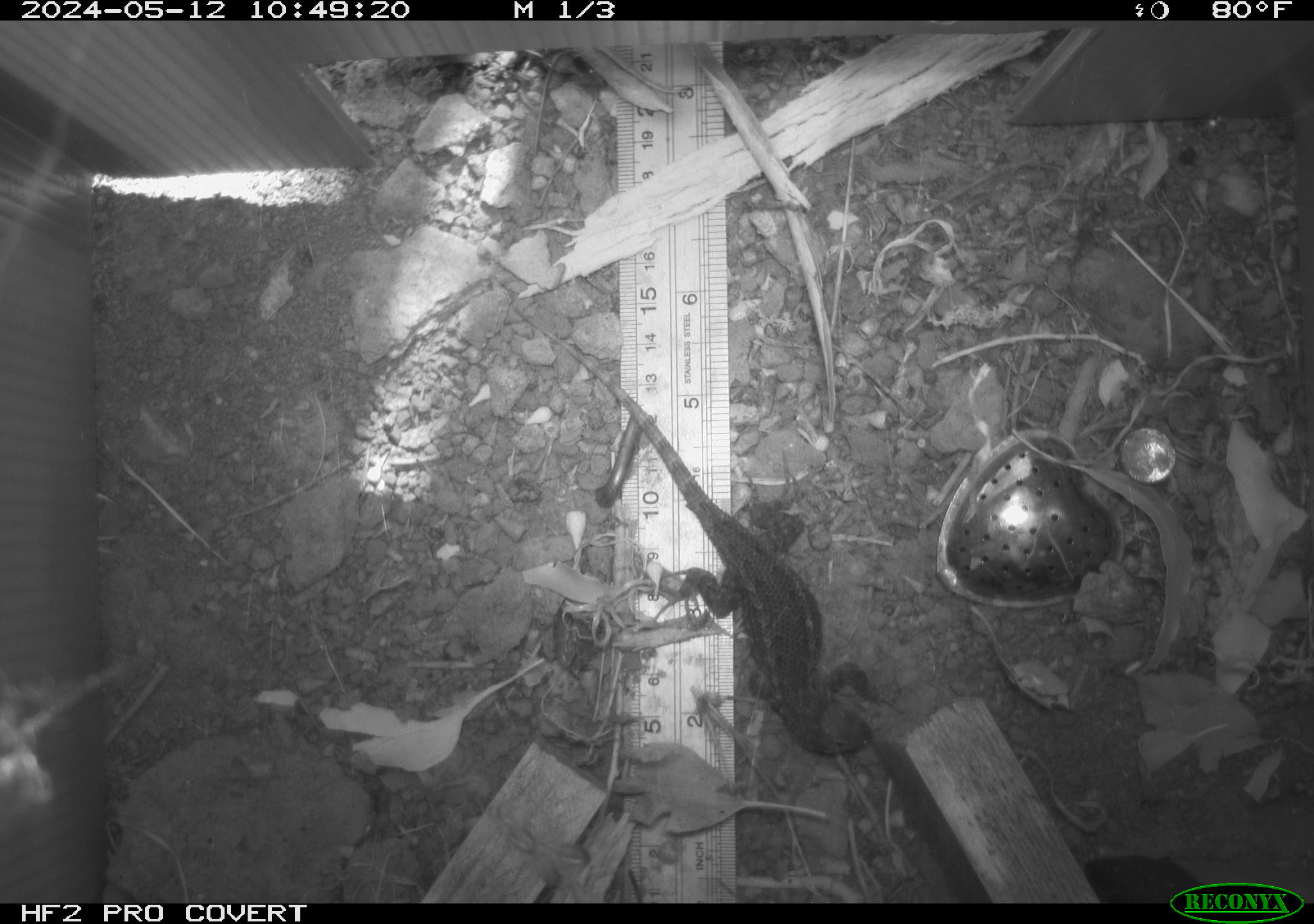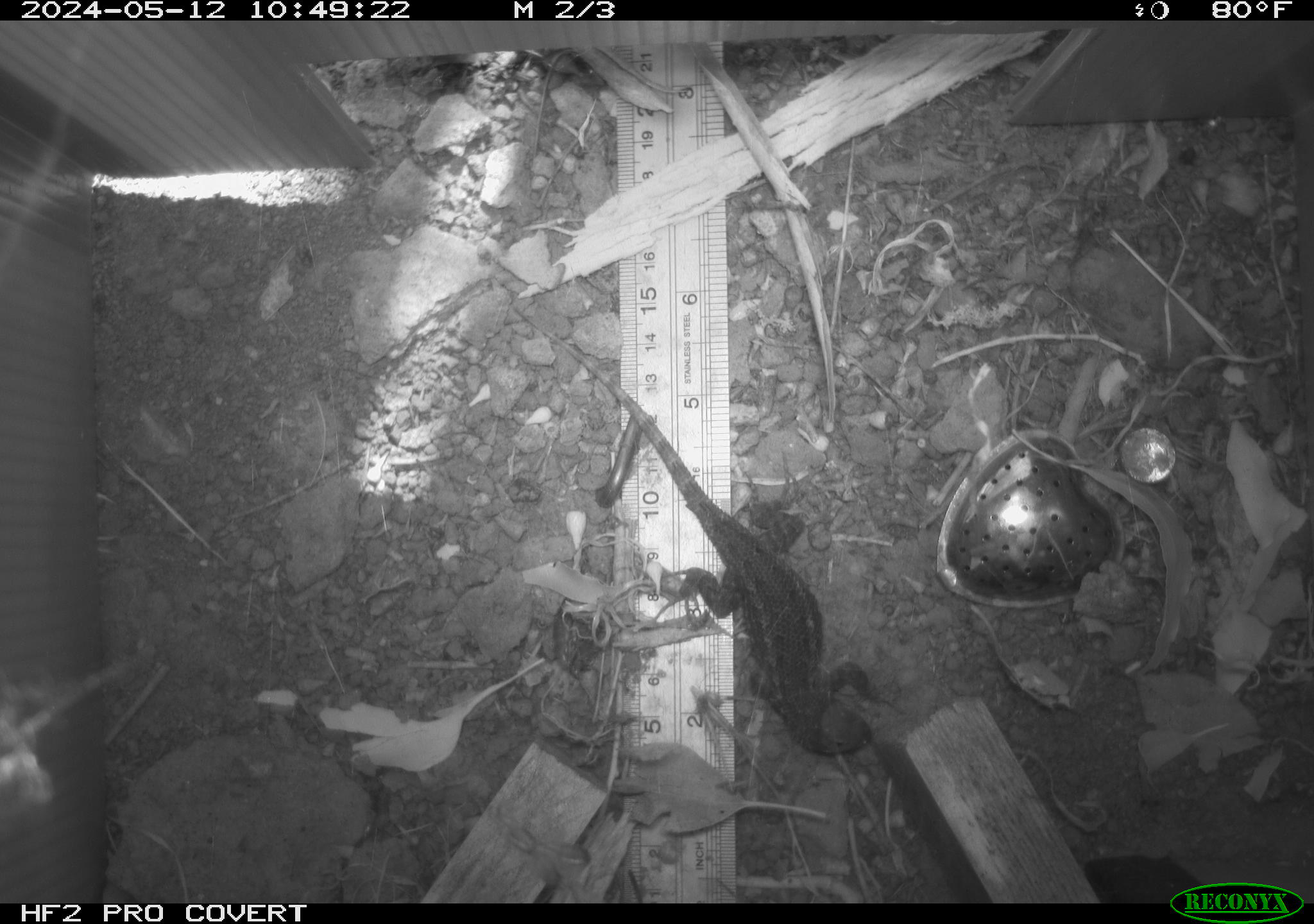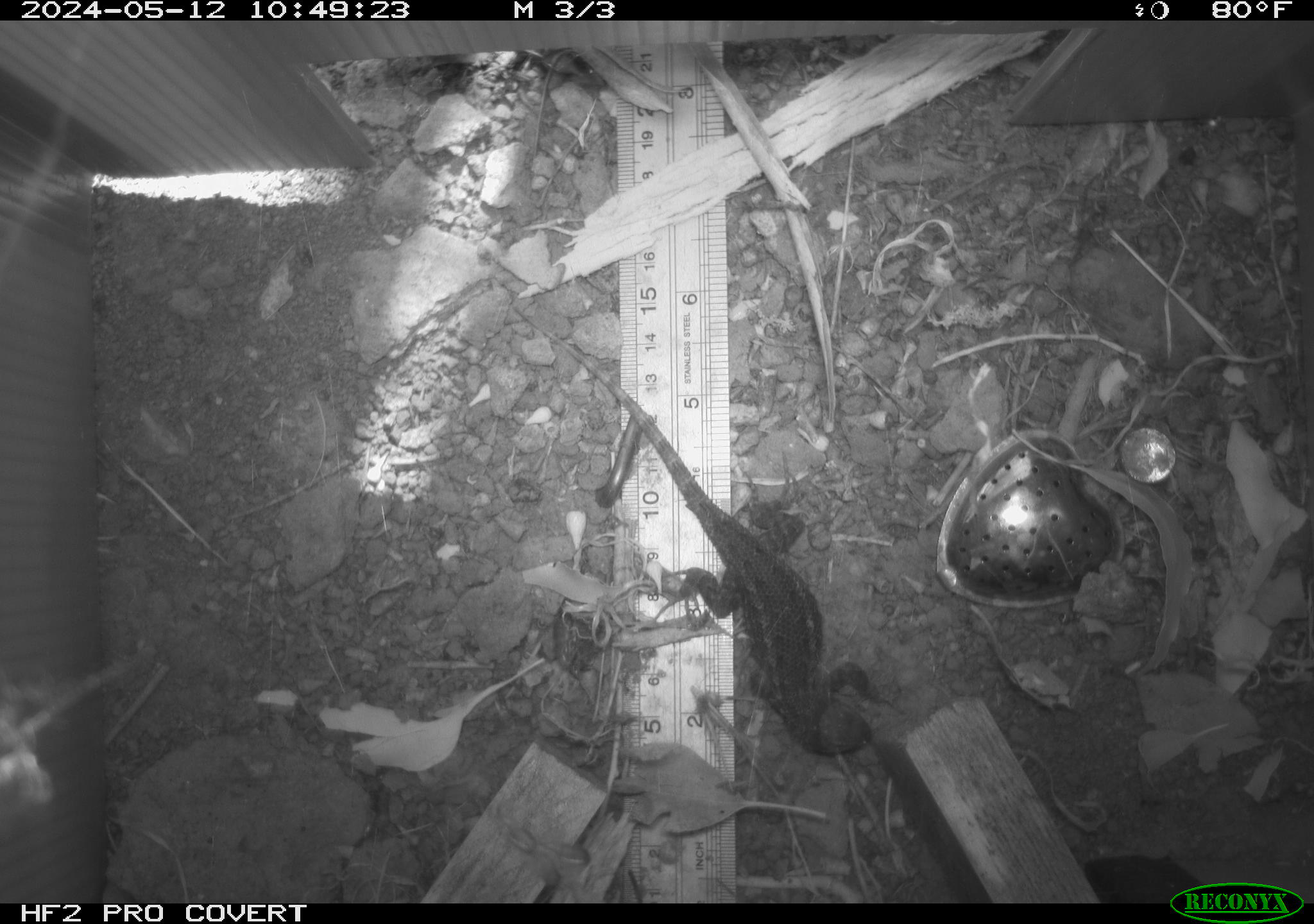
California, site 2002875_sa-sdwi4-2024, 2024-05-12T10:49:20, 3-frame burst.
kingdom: Animalia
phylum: Chordata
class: Reptilia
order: Squamata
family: Phrynosomatidae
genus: Sceloporus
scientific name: Sceloporus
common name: spiny lizards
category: sceloporus species